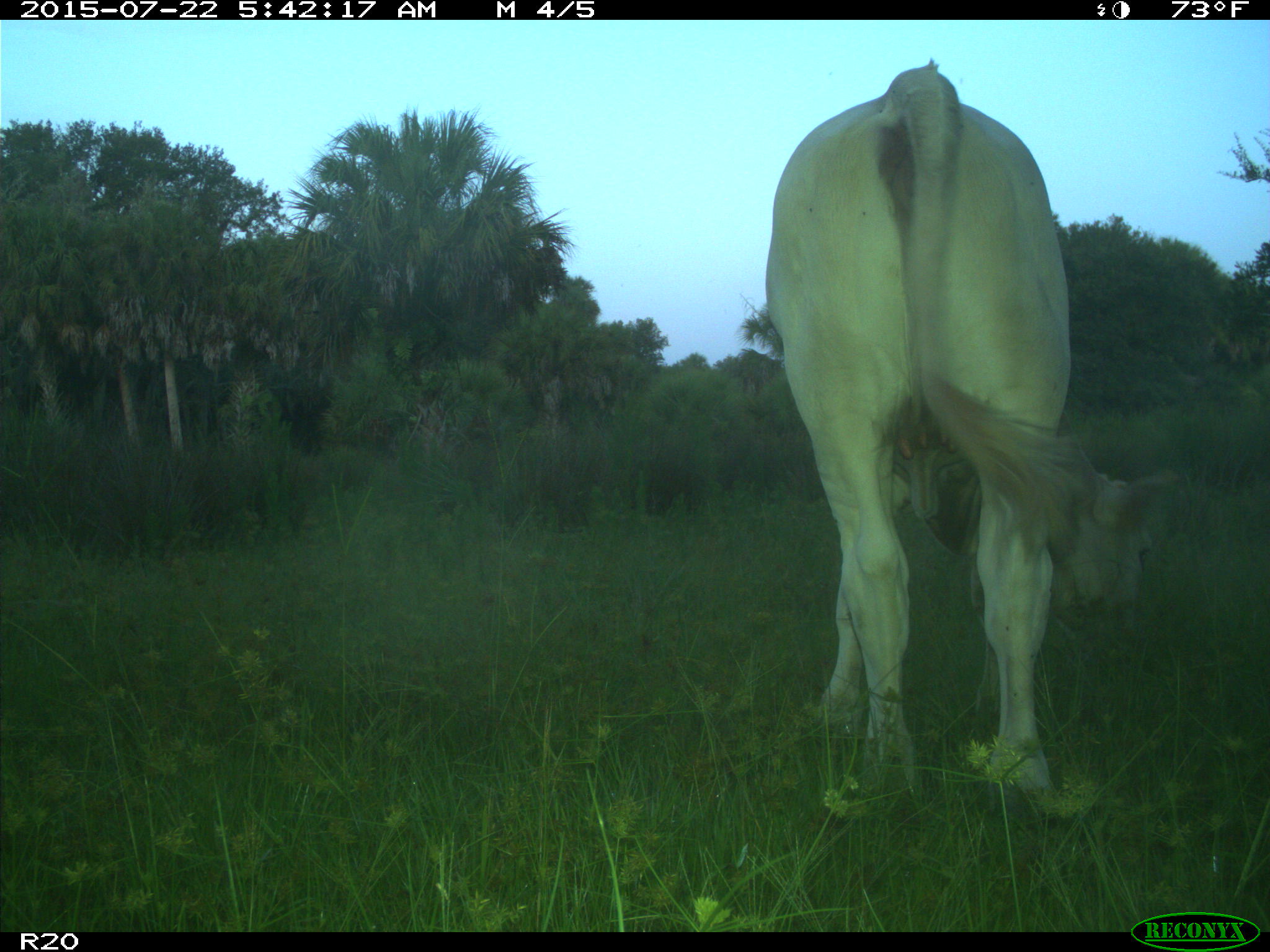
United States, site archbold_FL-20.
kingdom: Animalia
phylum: Chordata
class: Mammalia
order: Artiodactyla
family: Bovidae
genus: Bos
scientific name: Bos taurus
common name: domestic cow